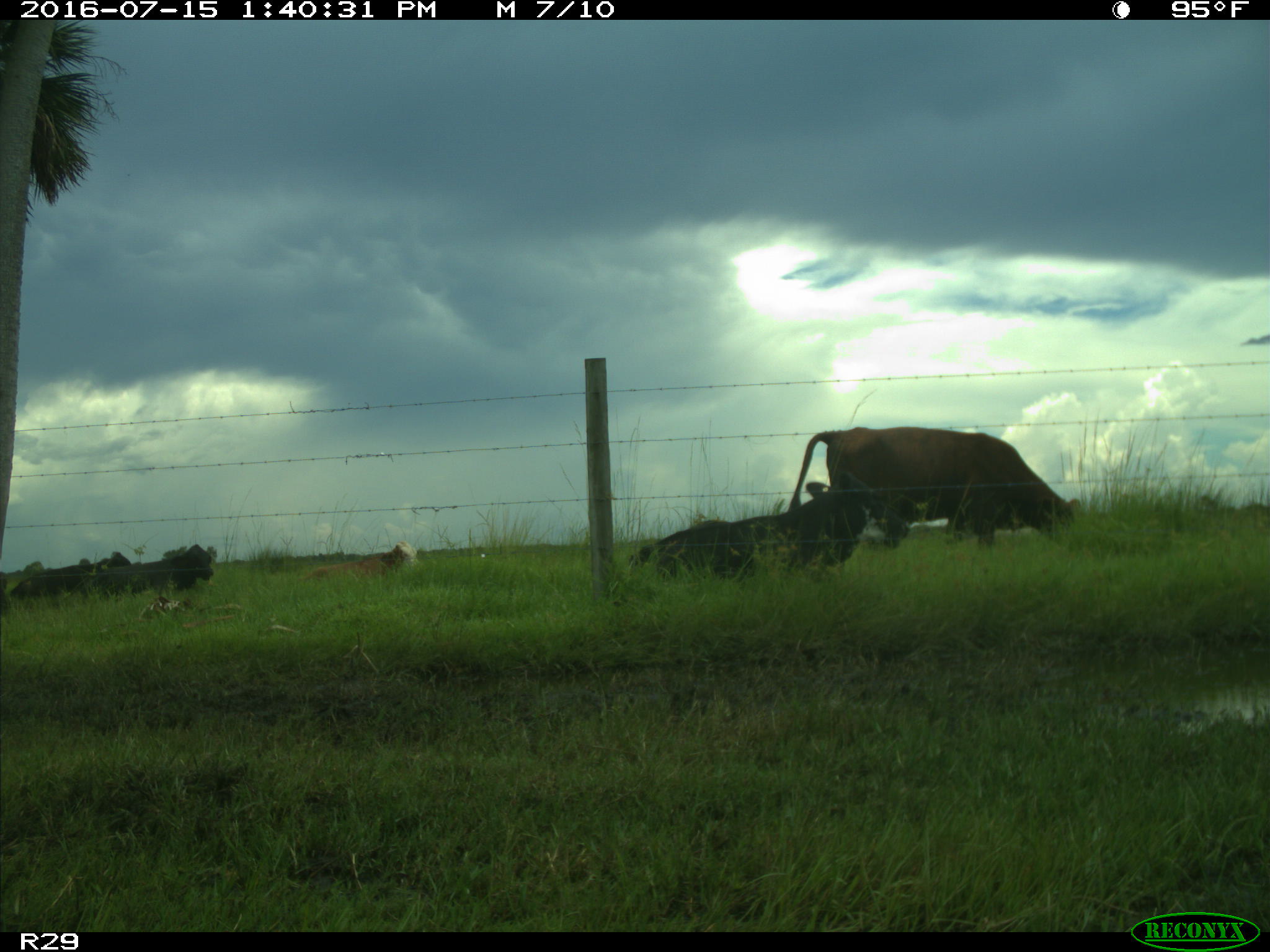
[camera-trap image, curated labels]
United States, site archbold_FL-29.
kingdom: Animalia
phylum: Chordata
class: Mammalia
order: Artiodactyla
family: Bovidae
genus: Bos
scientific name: Bos taurus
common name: domestic cow